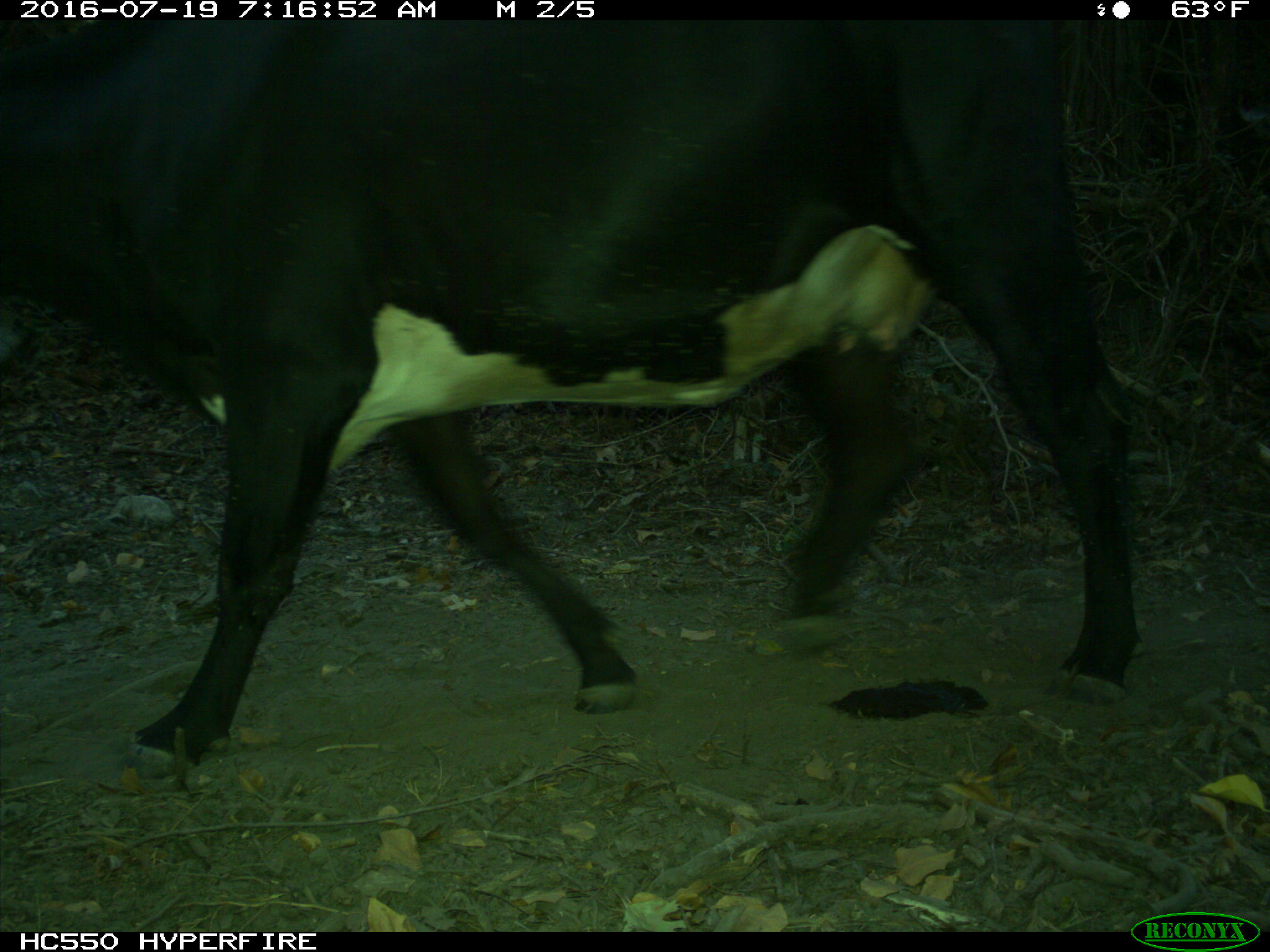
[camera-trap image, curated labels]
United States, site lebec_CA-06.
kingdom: Animalia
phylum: Chordata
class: Mammalia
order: Artiodactyla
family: Bovidae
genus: Bos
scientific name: Bos taurus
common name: domestic cow